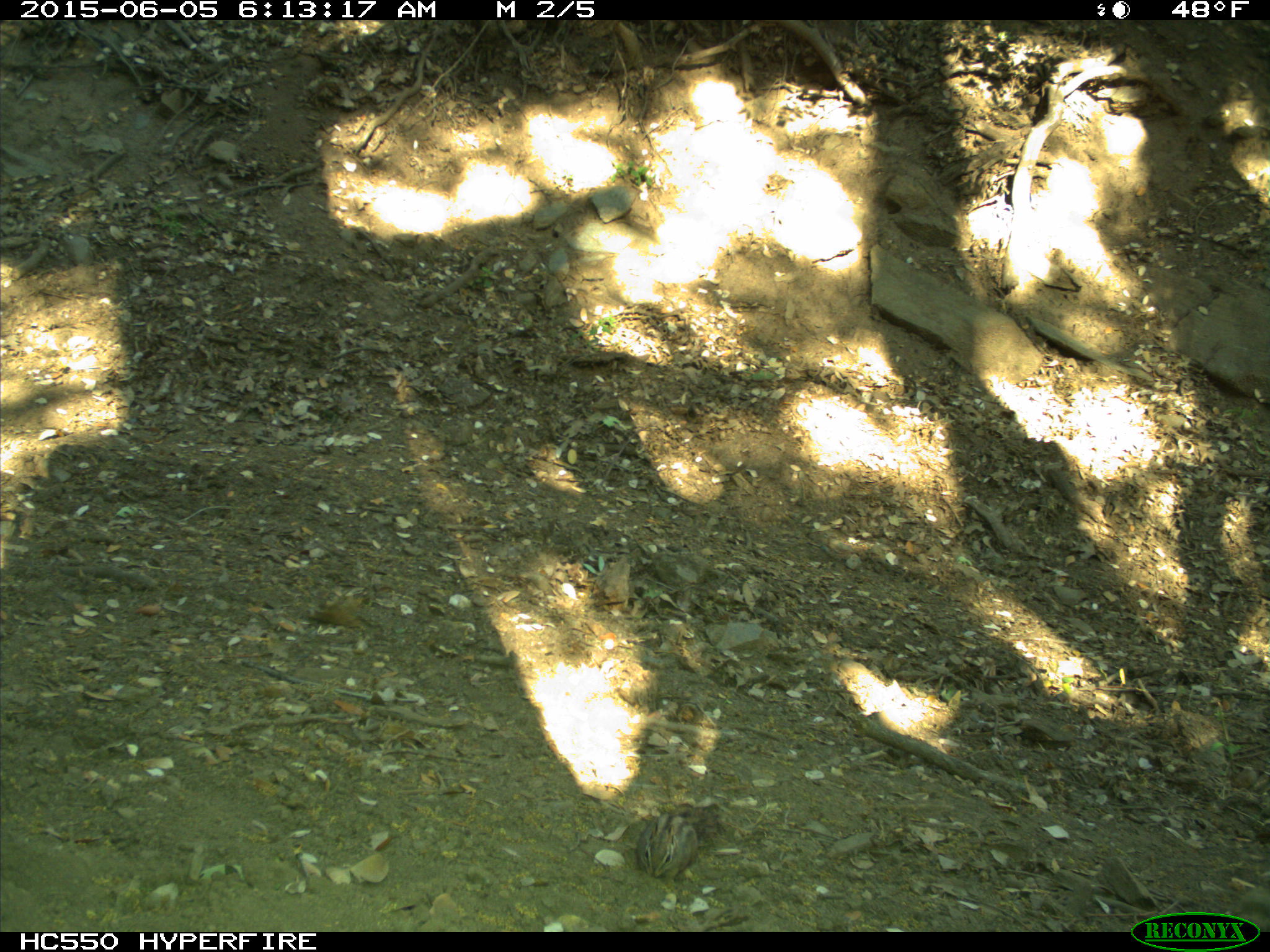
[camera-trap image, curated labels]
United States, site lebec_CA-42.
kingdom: Animalia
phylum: Chordata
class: Mammalia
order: Rodentia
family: Sciuridae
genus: Tamias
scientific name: Tamias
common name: chipmunk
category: unidentified chipmunk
Unidentified chipmunk (chipmunk) (Tamias).